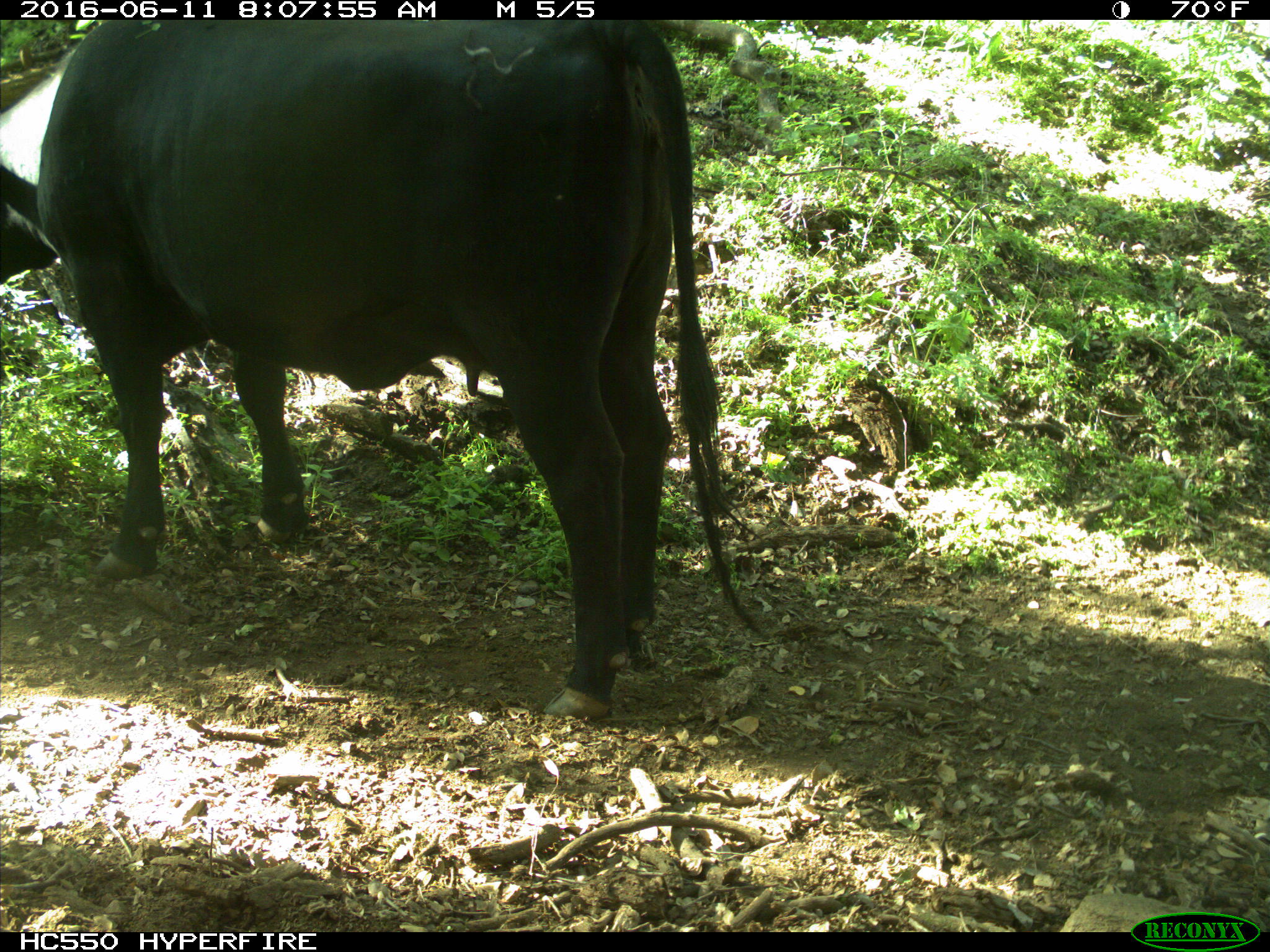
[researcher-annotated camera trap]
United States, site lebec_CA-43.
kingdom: Animalia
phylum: Chordata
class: Mammalia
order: Artiodactyla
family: Bovidae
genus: Bos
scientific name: Bos taurus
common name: domestic cow